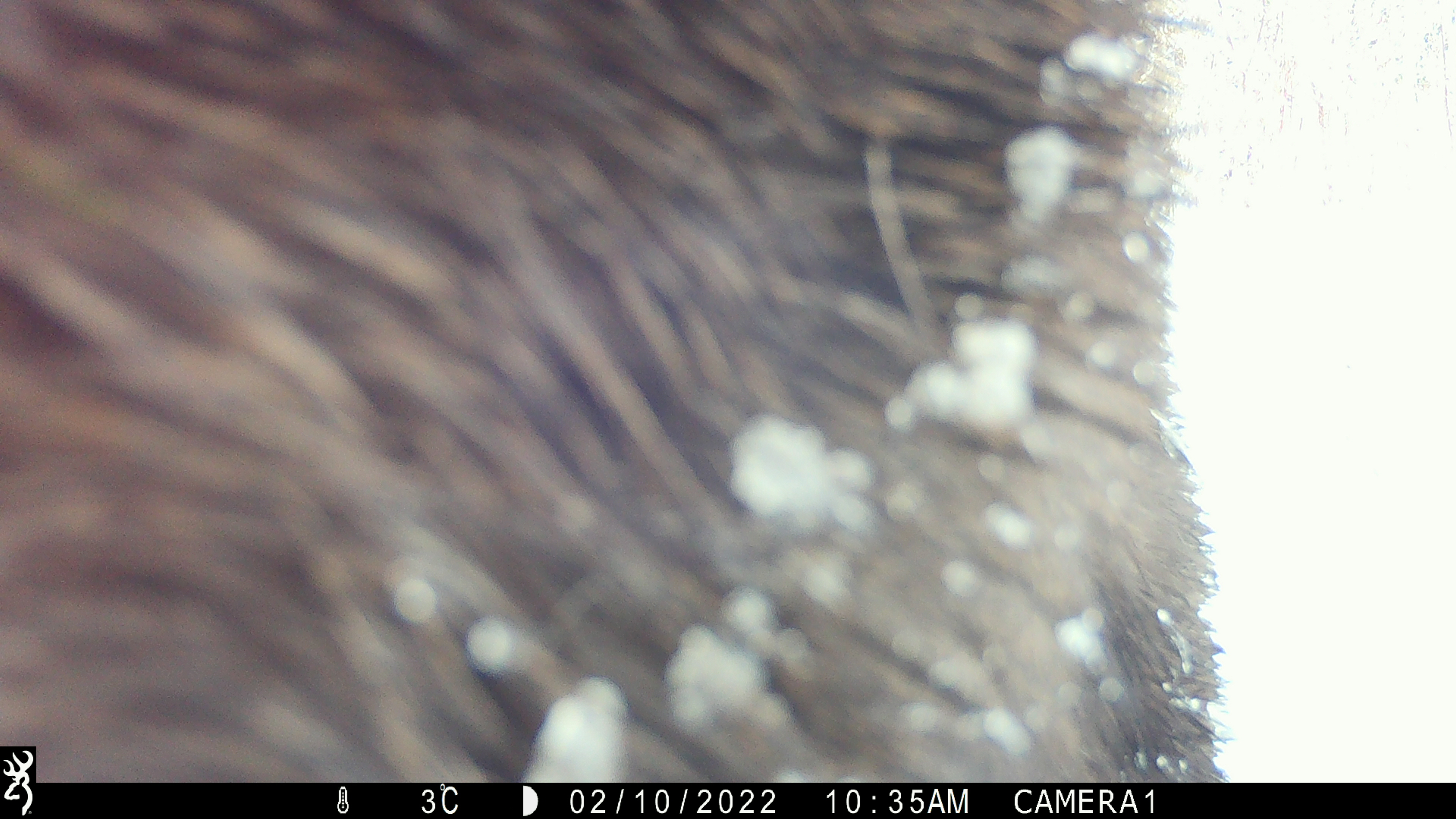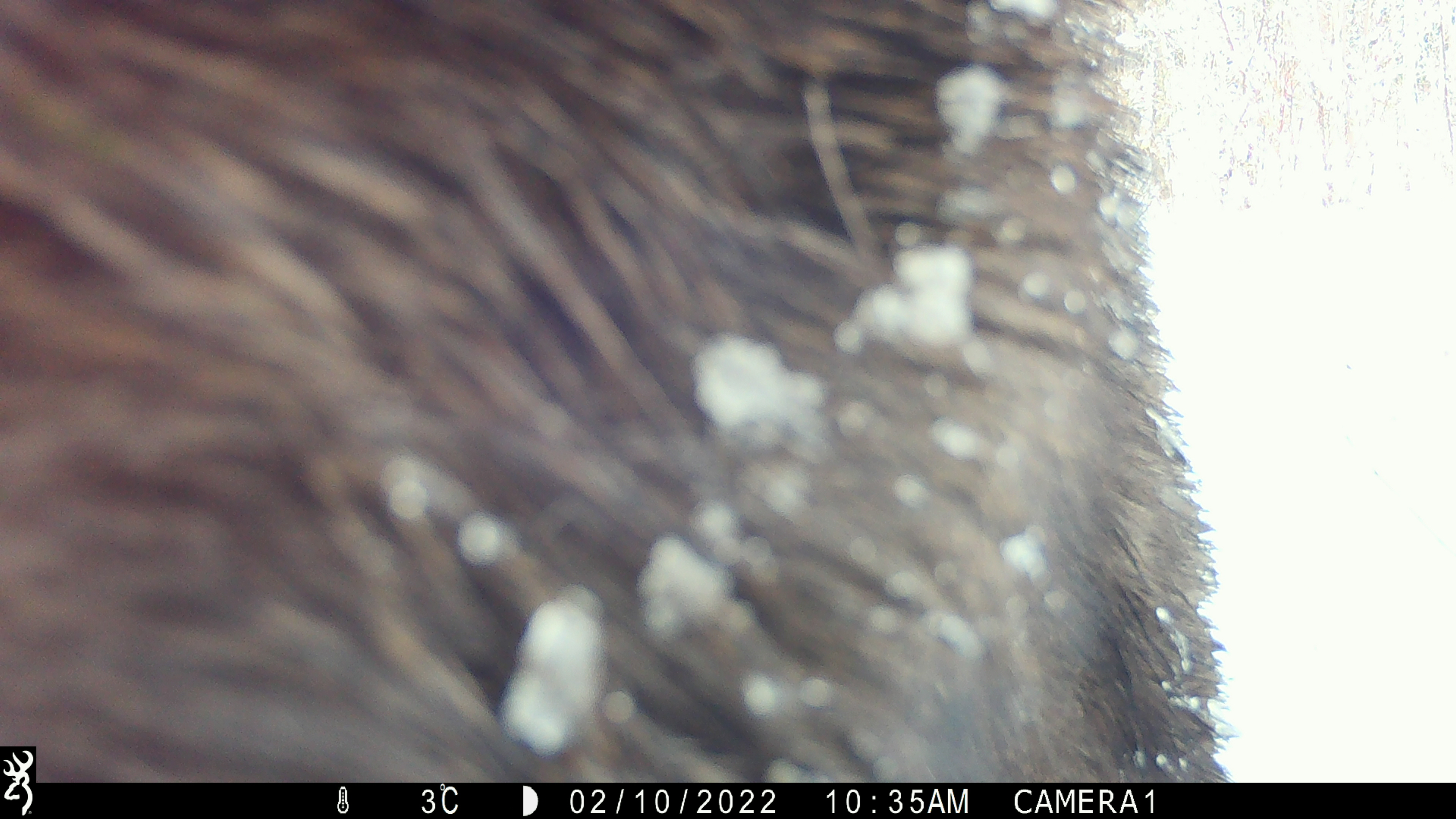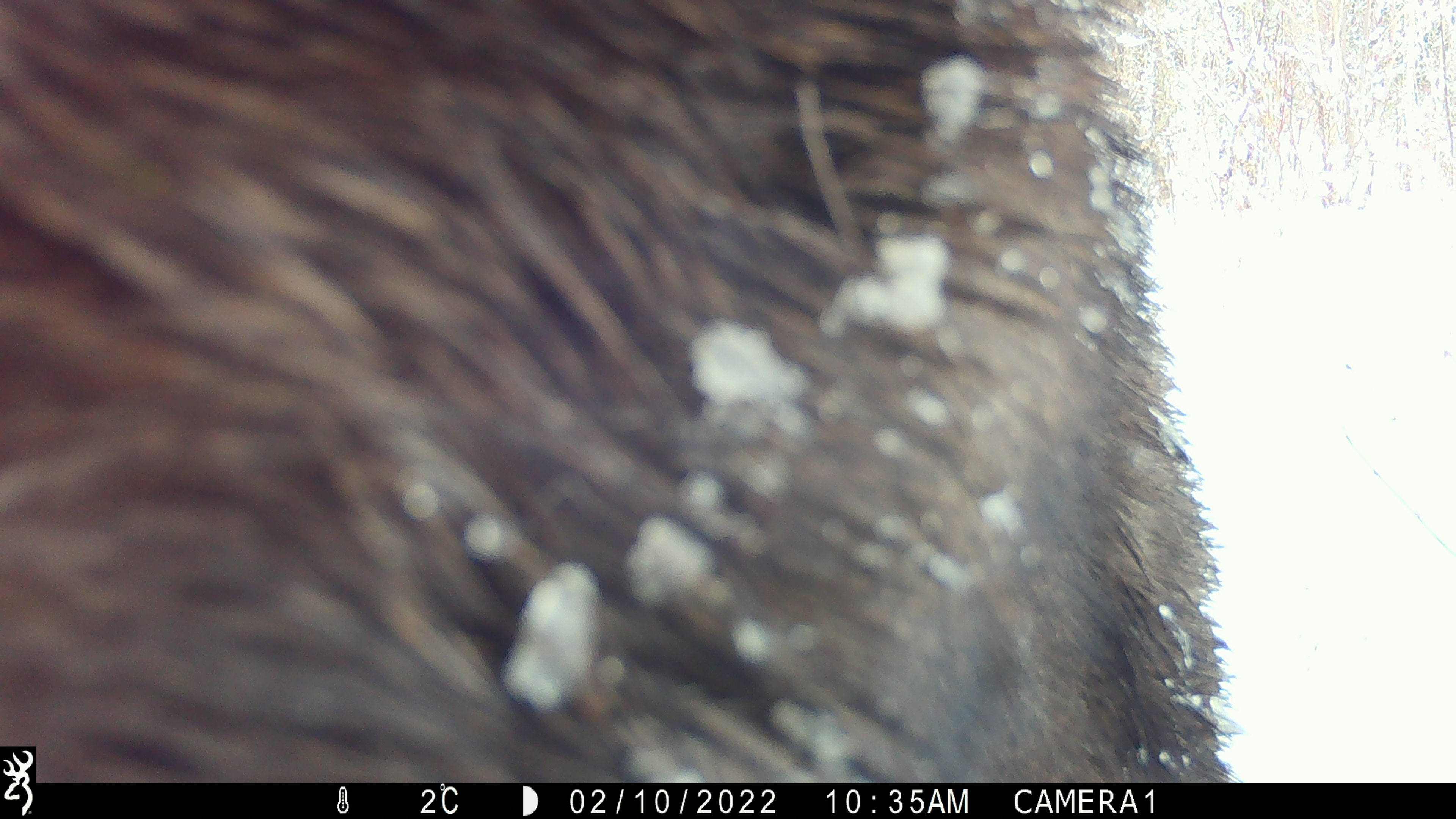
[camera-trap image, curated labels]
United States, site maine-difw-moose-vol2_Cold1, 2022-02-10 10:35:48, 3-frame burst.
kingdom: Animalia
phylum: Chordata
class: Mammalia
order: Artiodactyla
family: Cervidae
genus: Alces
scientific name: Alces alces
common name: moose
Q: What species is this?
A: Moose (Alces alces).